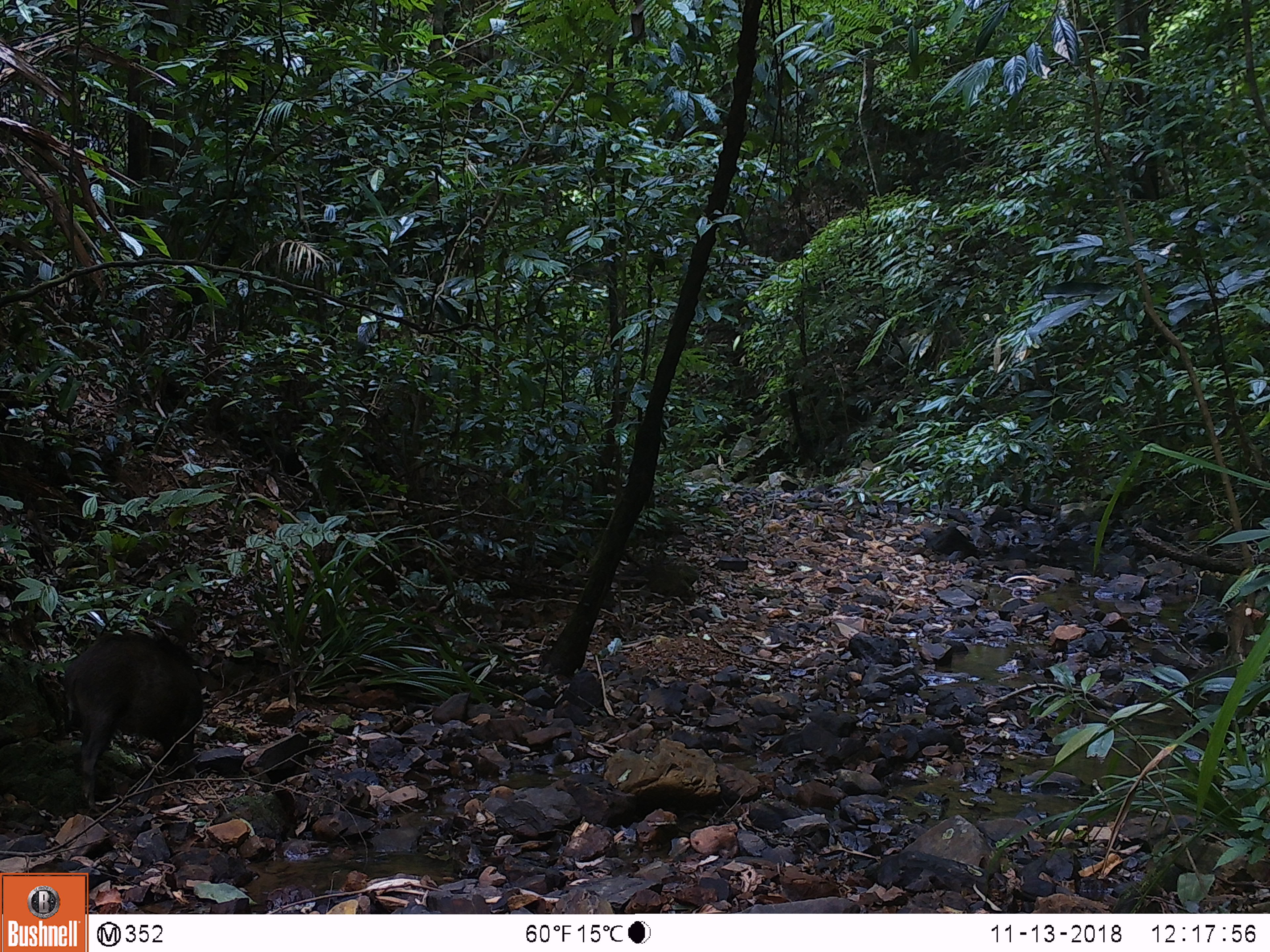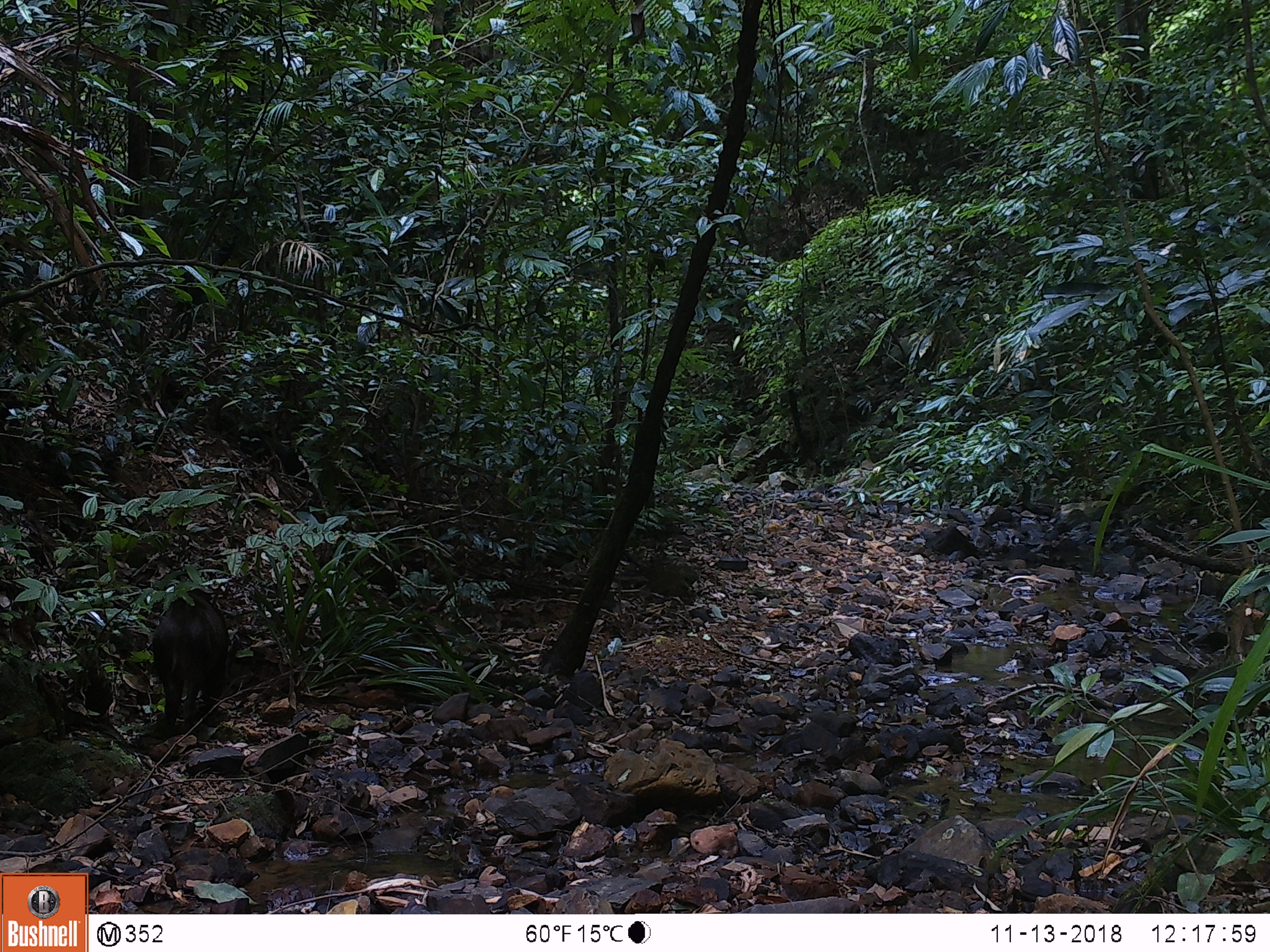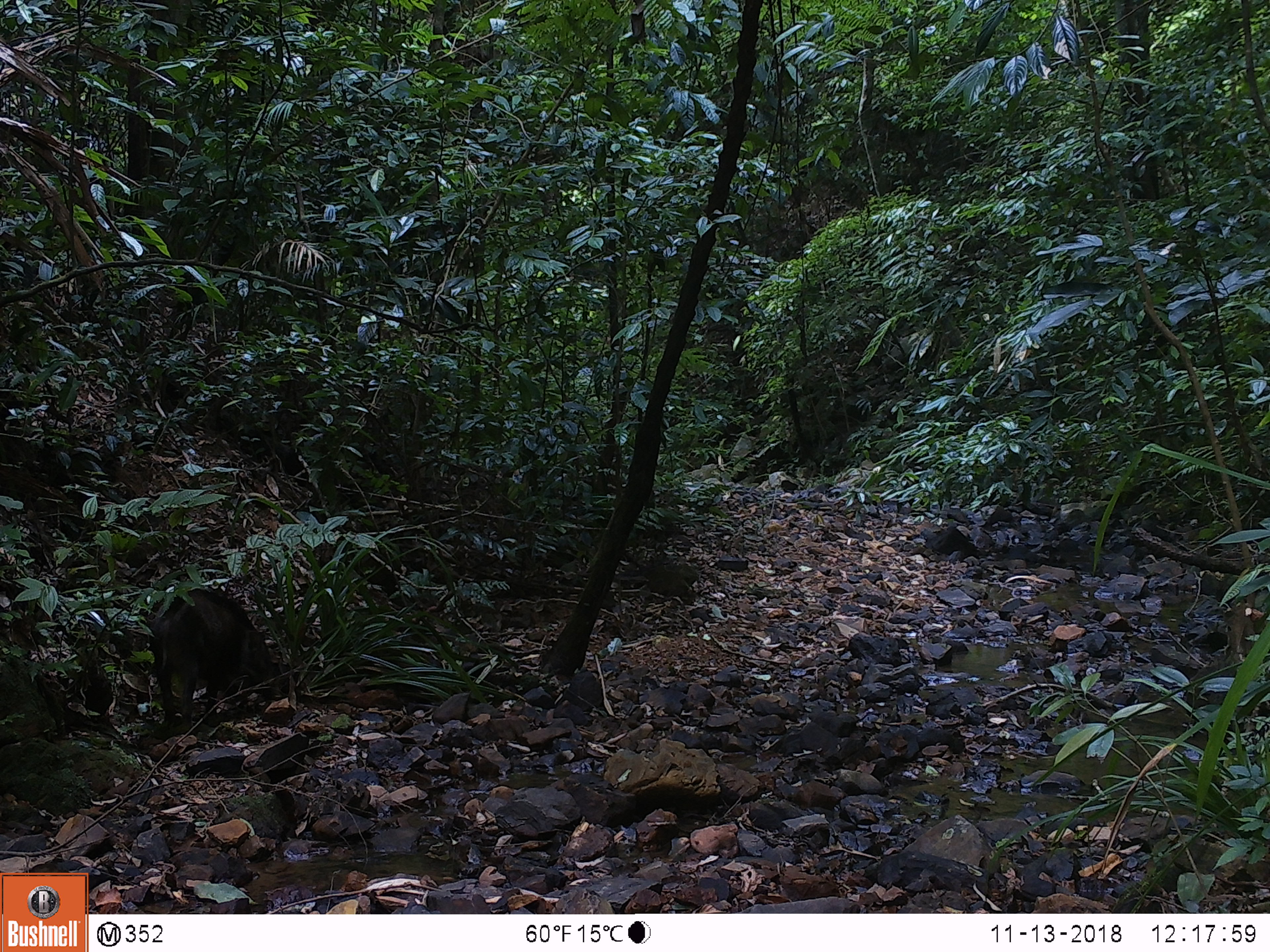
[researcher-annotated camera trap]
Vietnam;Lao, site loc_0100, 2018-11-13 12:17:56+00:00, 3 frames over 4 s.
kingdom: Animalia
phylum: Chordata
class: Mammalia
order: Artiodactyla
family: Suidae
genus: Sus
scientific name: Sus scrofa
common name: eurasian wild pig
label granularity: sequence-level